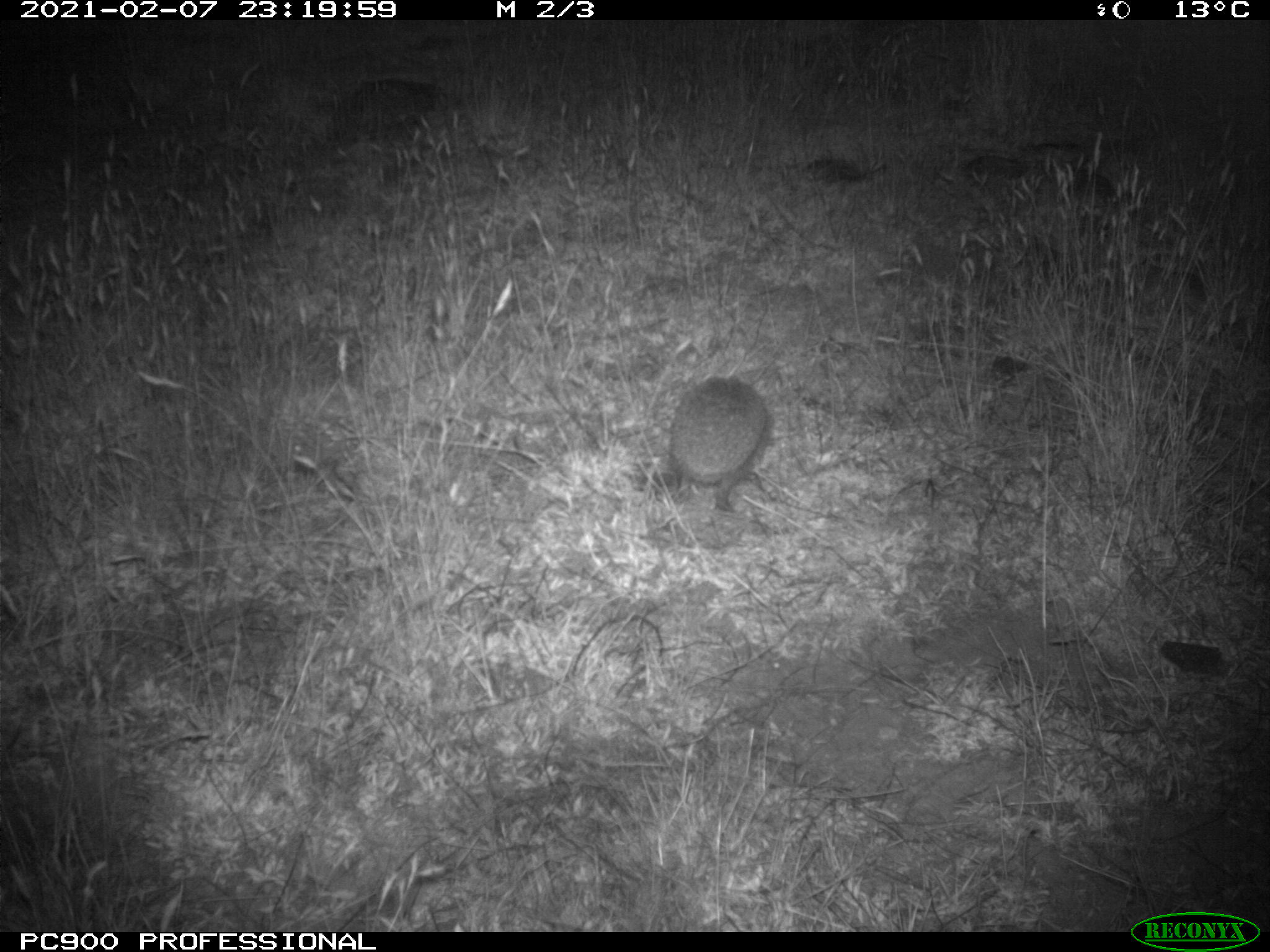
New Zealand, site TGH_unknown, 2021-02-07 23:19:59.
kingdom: Animalia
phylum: Chordata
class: Mammalia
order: Eulipotyphla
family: Erinaceidae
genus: Erinaceus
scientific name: Erinaceus europaeus europaeus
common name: european hedgehog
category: hedgehog